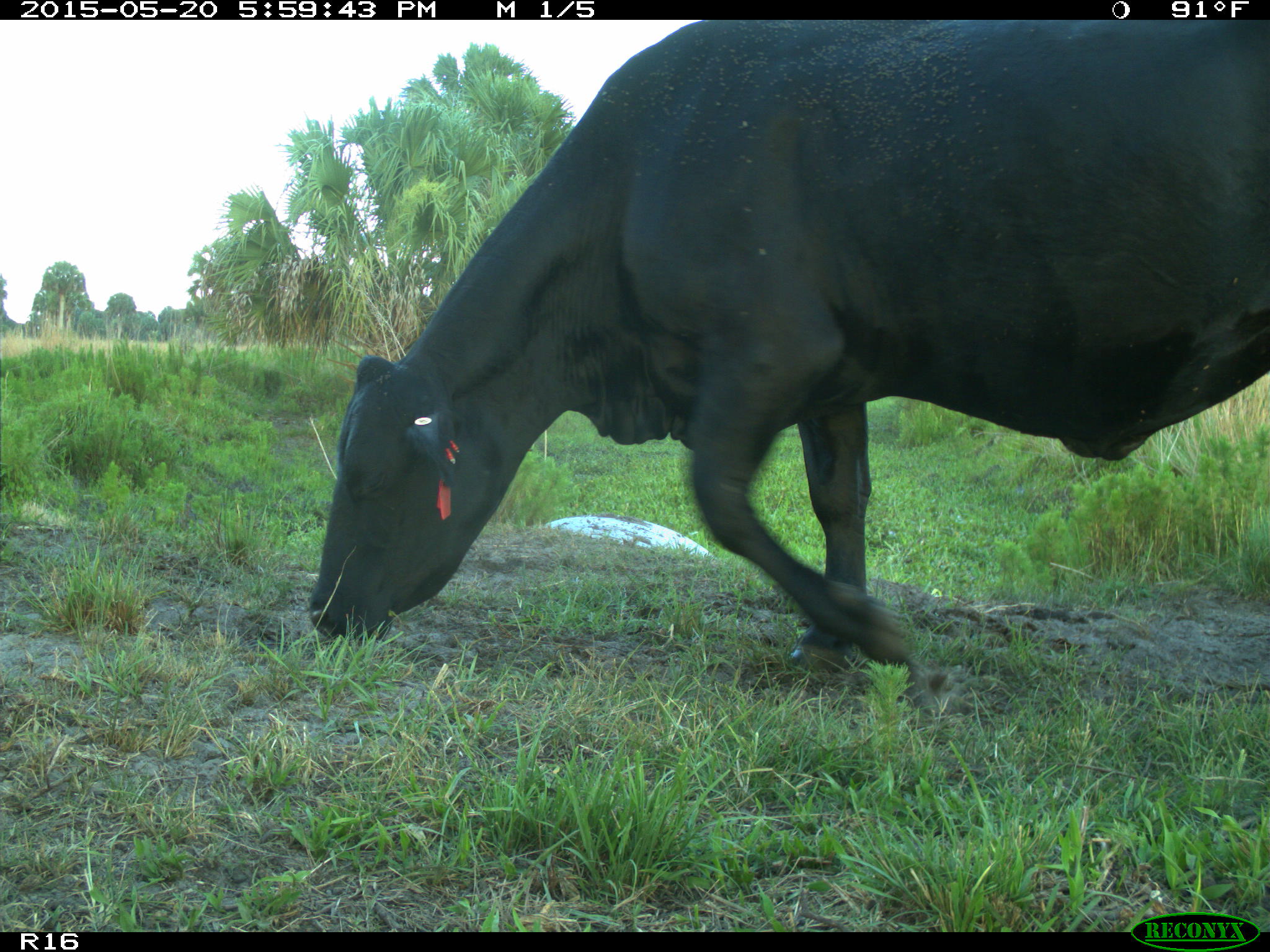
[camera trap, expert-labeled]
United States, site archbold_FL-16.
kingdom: Animalia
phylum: Chordata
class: Mammalia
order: Artiodactyla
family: Bovidae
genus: Bos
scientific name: Bos taurus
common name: domestic cow